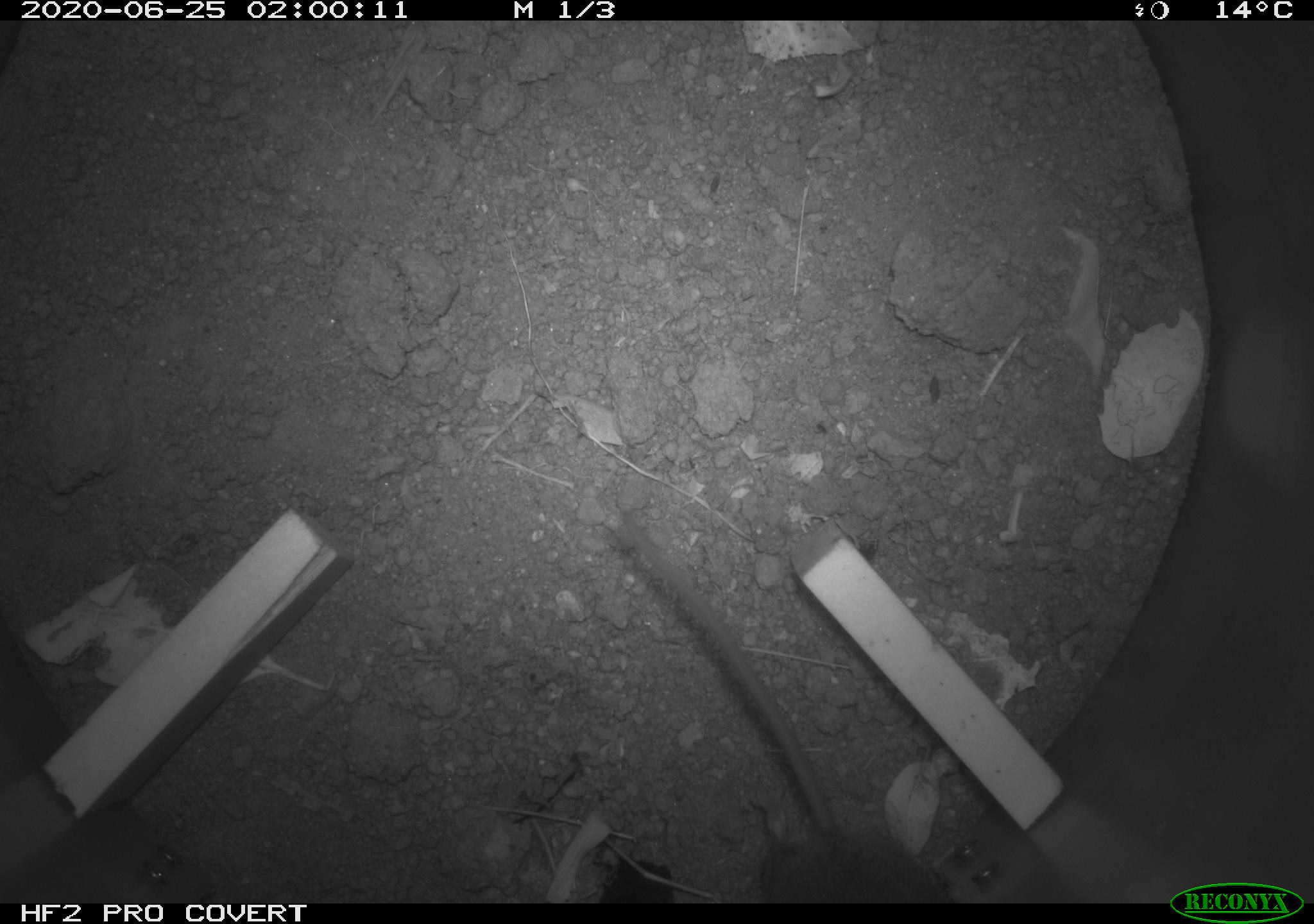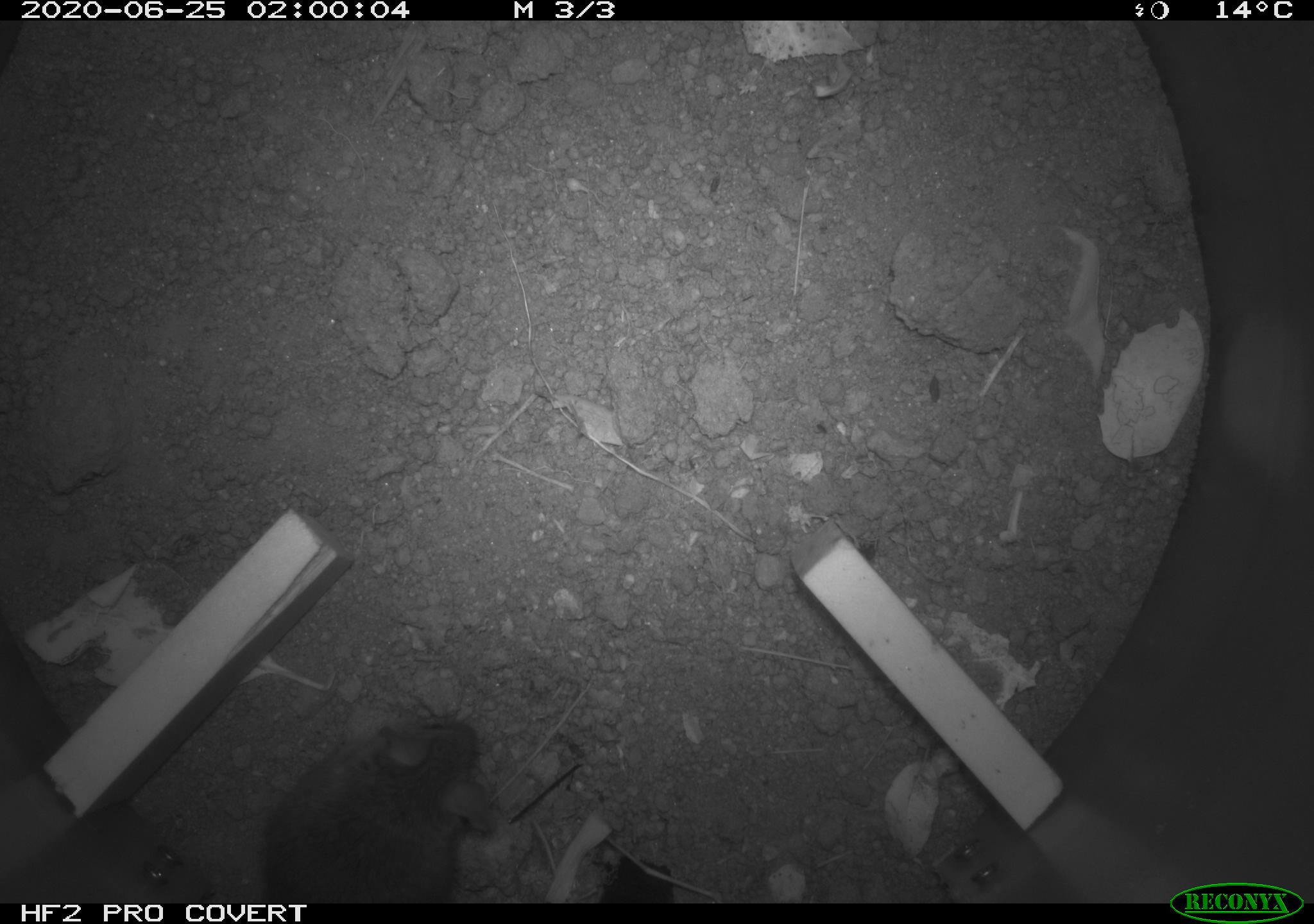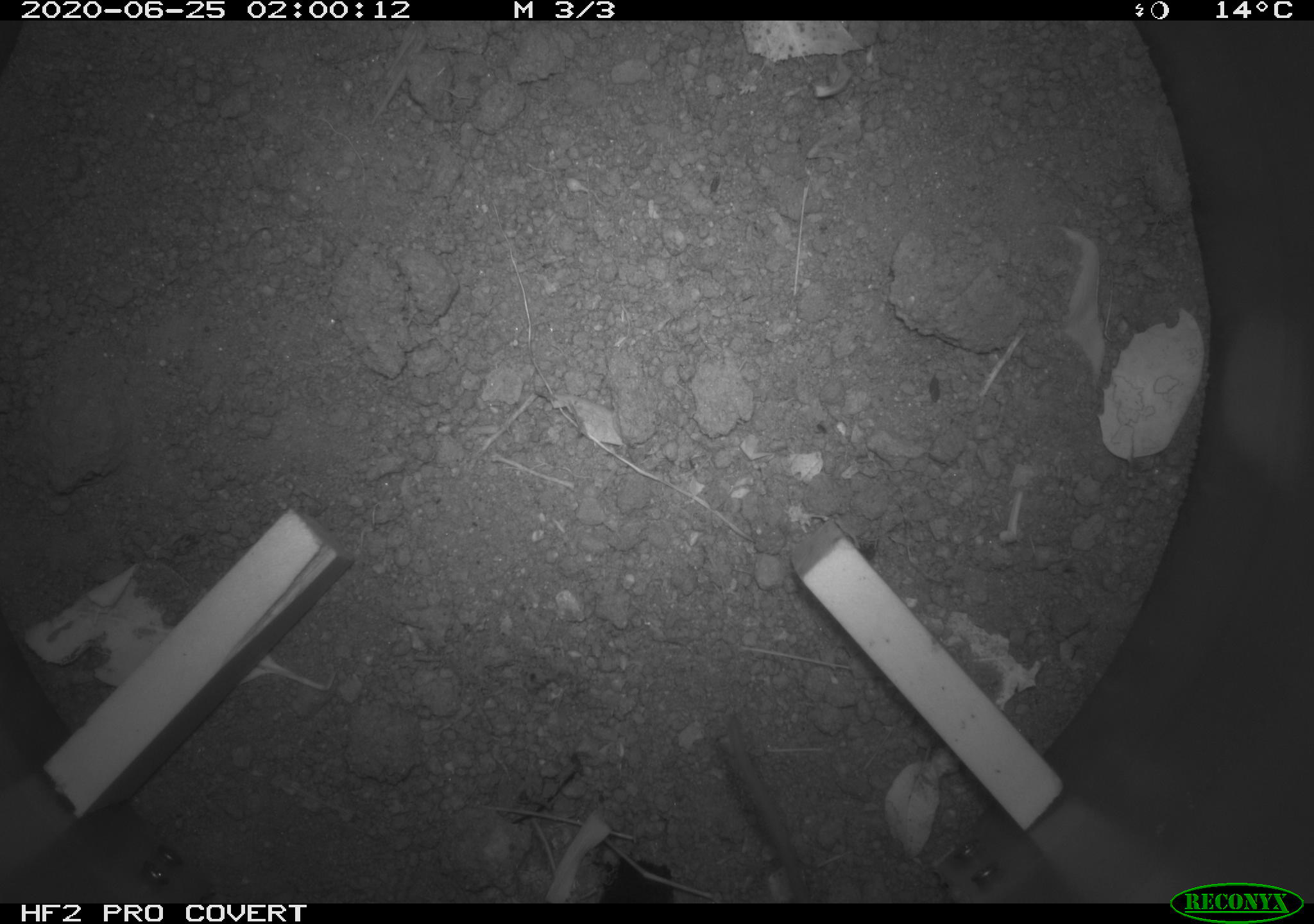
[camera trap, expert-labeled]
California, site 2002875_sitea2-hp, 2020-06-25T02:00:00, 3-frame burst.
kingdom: Animalia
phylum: Chordata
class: Mammalia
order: Rodentia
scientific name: Rodentia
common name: mouse species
Mouse species (Rodentia).